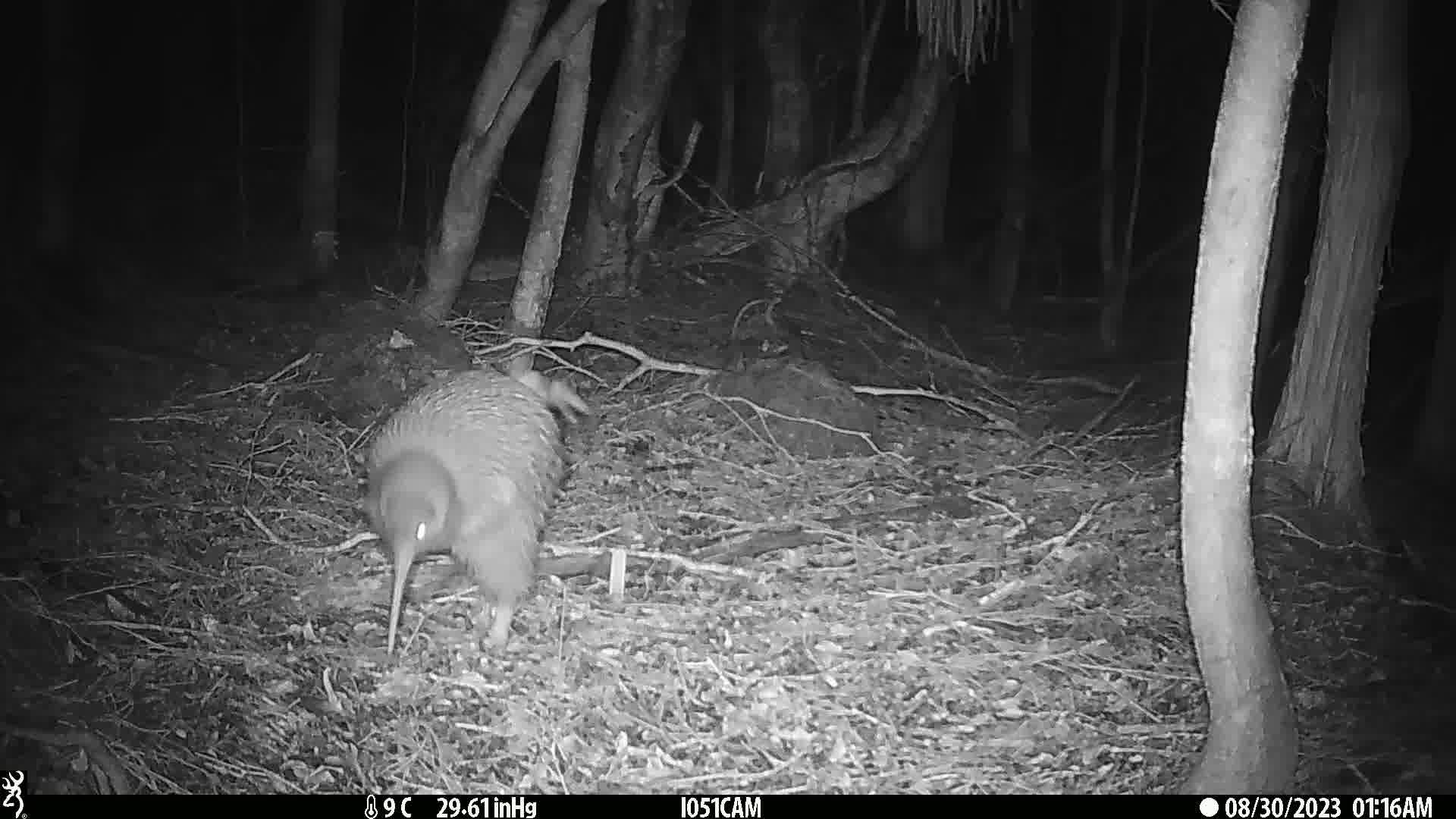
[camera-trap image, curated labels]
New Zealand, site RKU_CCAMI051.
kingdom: Animalia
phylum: Chordata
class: Aves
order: Apterygiformes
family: Apterygidae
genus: Apteryx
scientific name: Apteryx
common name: kiwi